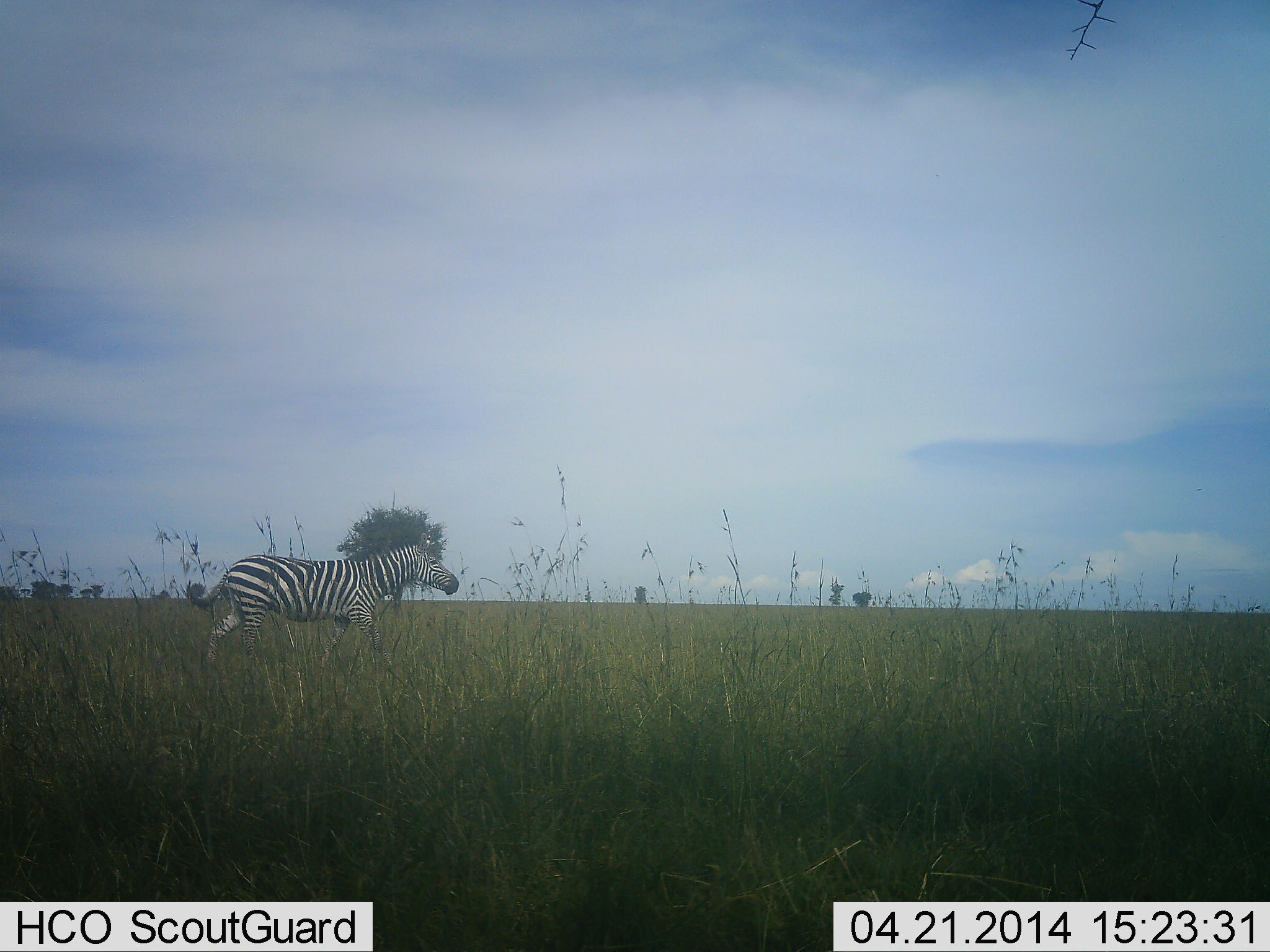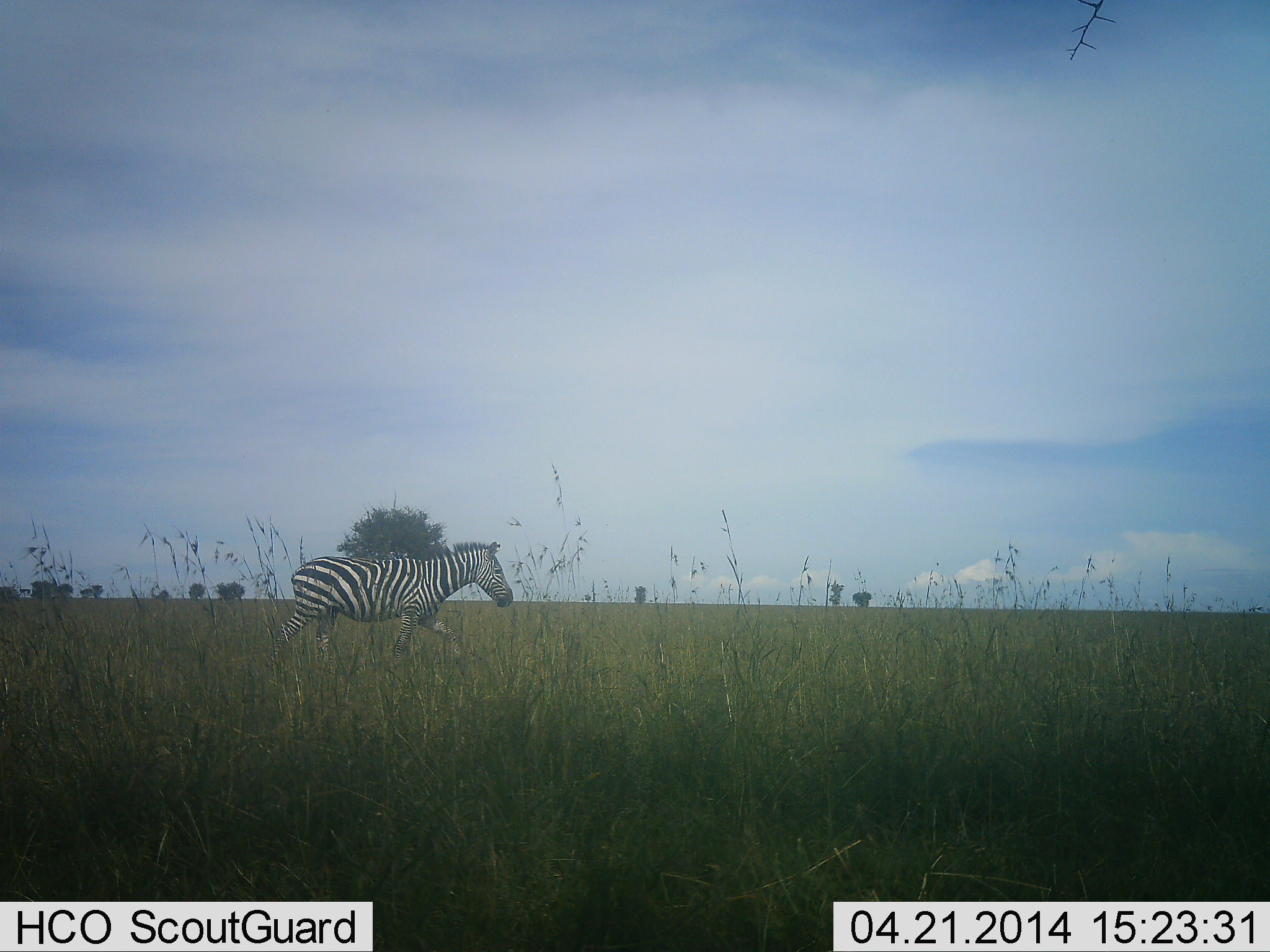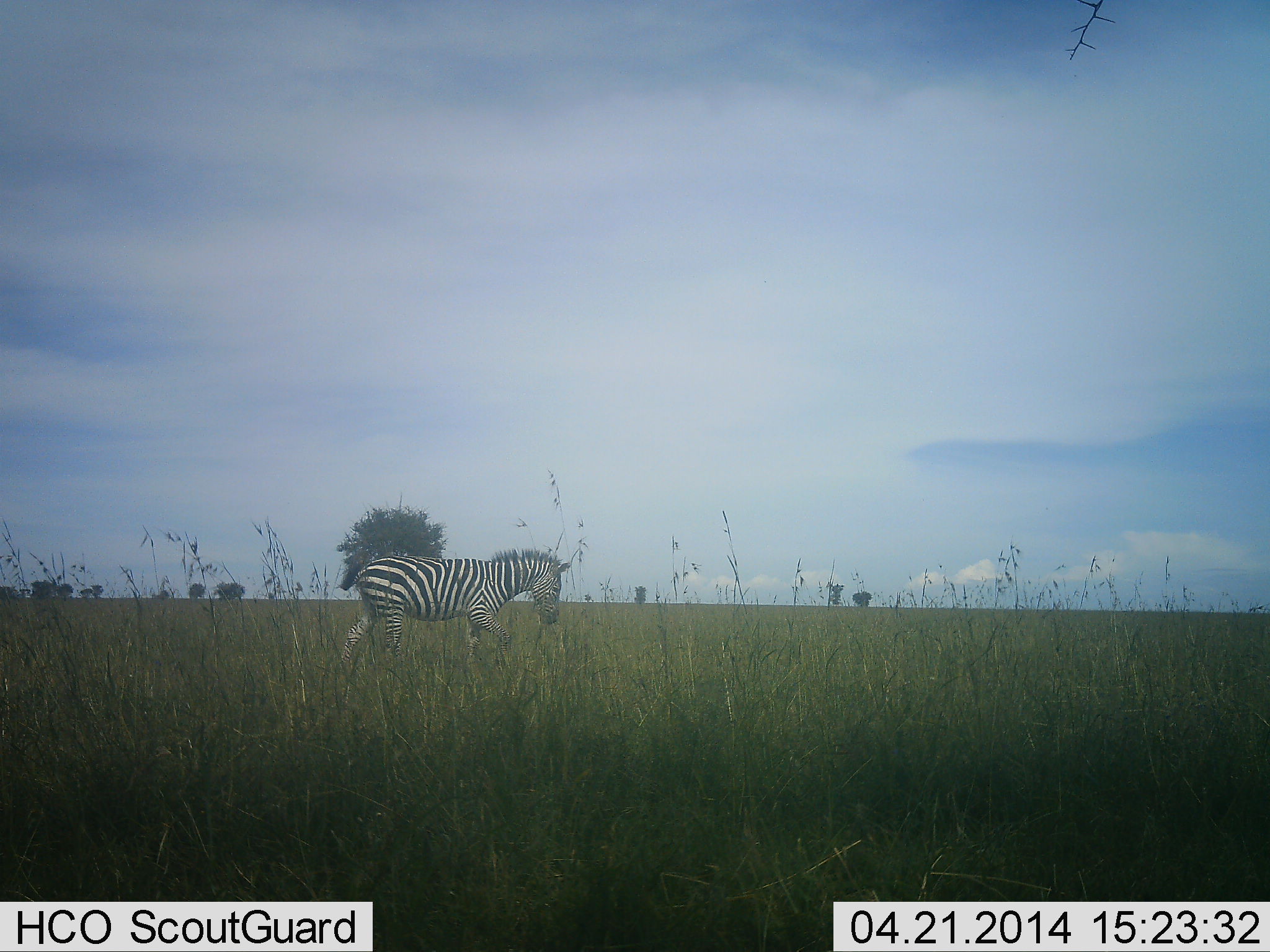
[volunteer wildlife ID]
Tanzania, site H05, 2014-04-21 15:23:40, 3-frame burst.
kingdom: Animalia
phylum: Chordata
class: Mammalia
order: Perissodactyla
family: Equidae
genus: Equus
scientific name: Equus quagga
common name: plains zebra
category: zebra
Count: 1.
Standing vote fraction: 10%.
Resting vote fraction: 0%.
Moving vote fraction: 90%.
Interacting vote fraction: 0%.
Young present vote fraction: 0%.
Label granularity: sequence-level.